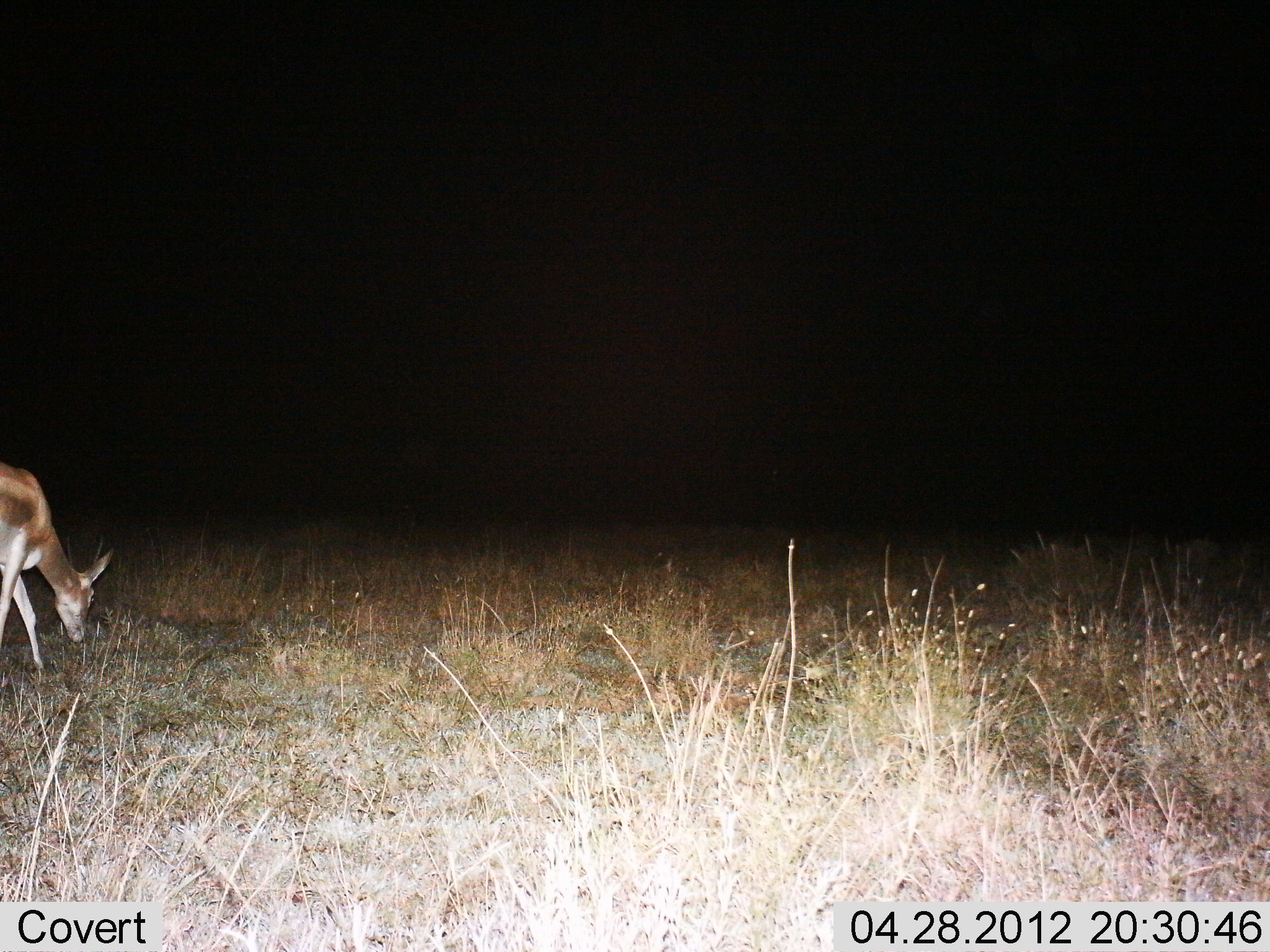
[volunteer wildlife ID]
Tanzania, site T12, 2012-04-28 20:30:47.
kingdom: Animalia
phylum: Chordata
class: Mammalia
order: Artiodactyla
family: Bovidae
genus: Nanger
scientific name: Nanger granti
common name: grant's gazelle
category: gazellegrants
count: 1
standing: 13%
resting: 0%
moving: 7%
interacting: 0%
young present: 0%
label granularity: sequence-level